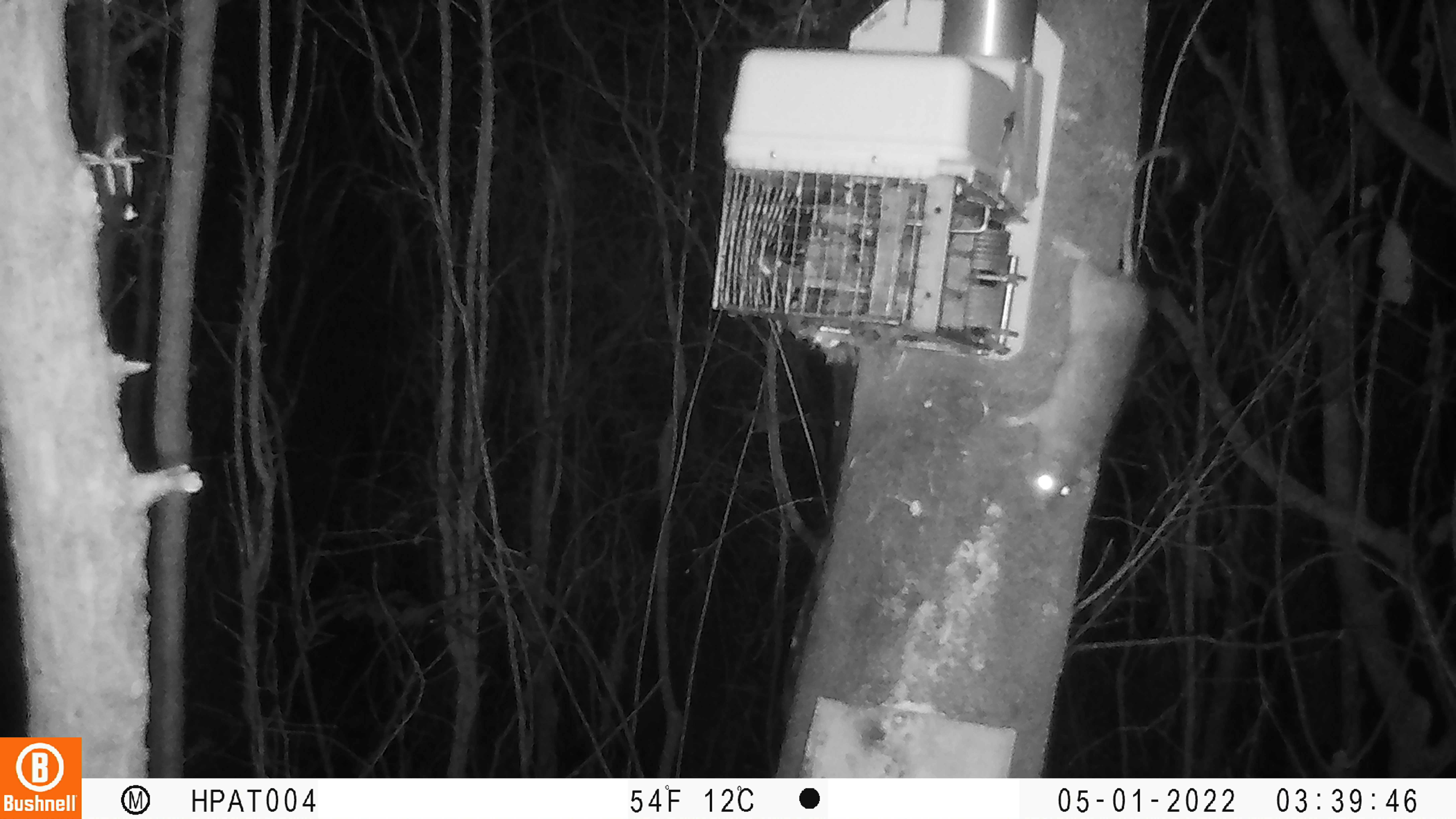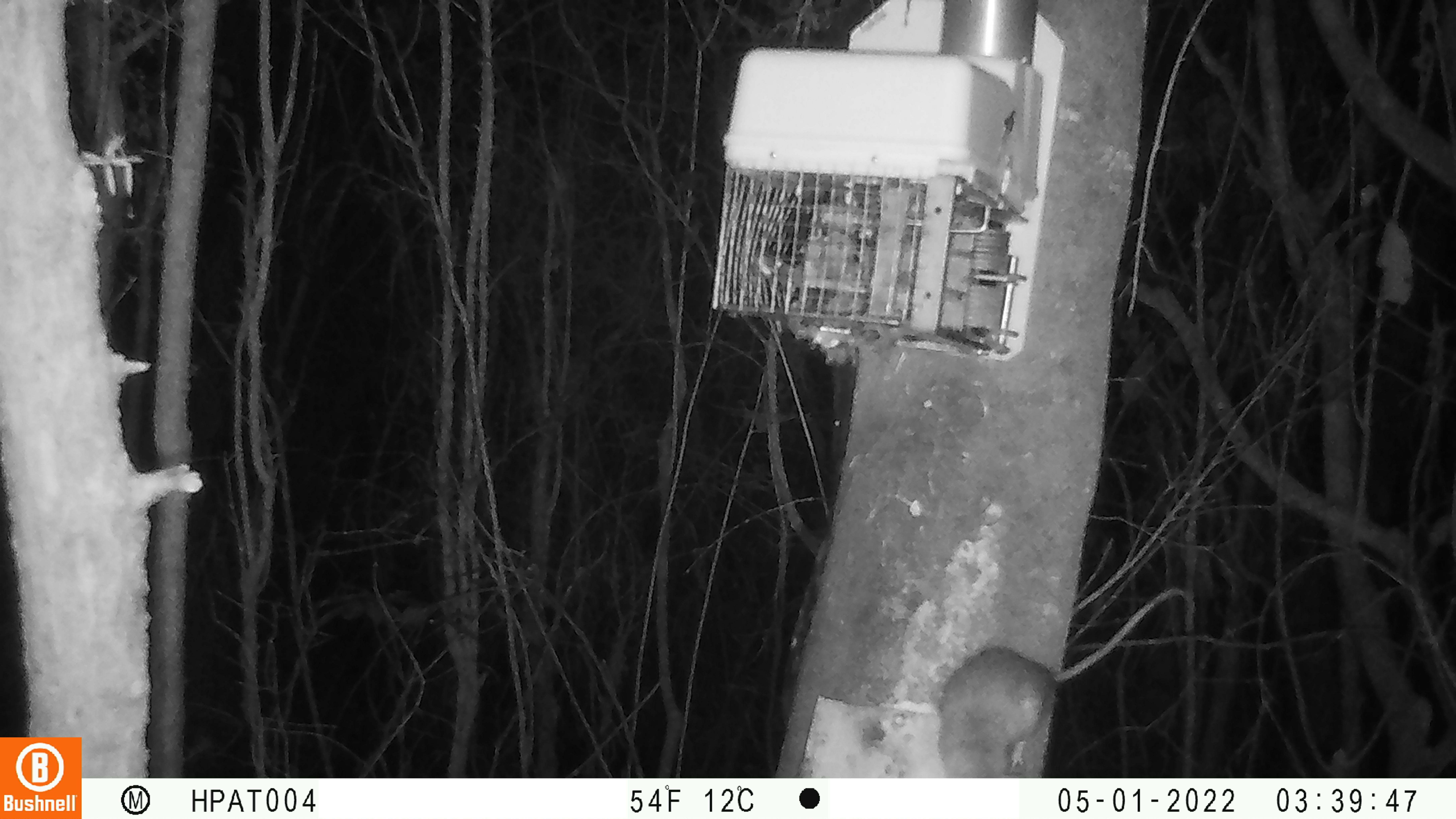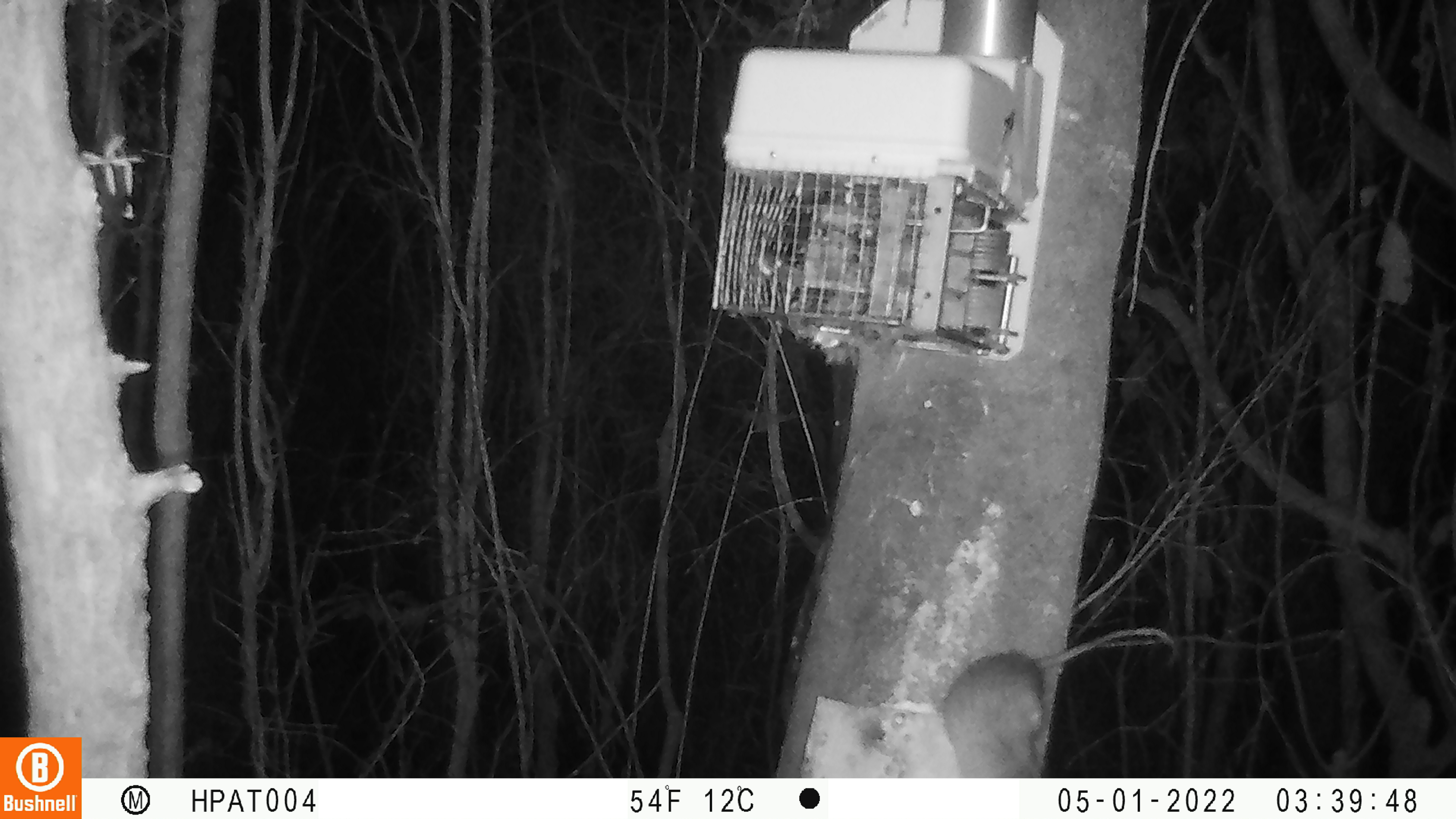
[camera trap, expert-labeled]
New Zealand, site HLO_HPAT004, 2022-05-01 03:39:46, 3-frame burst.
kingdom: Animalia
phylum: Chordata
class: Mammalia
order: Rodentia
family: Muridae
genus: Rattus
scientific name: Rattus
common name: rat